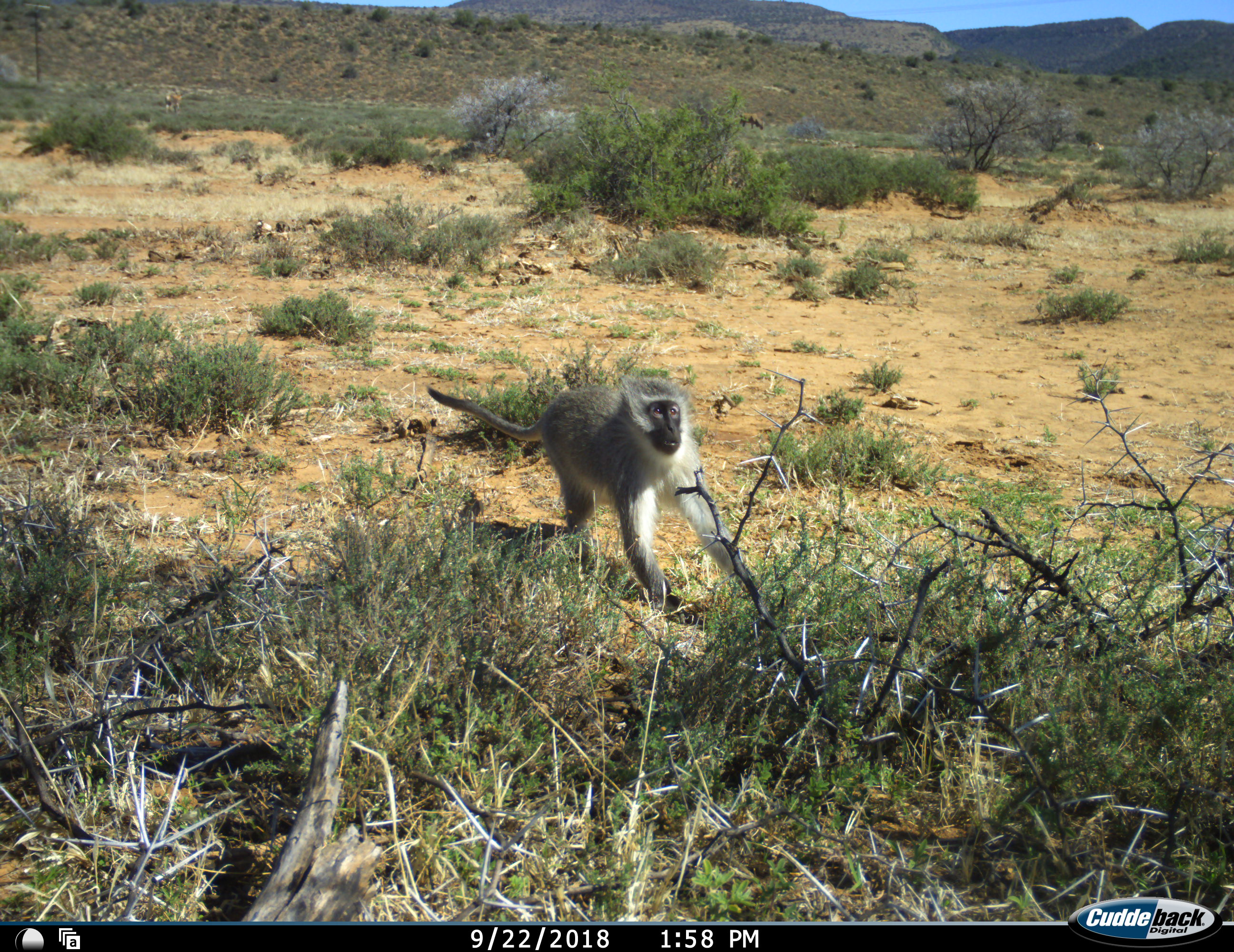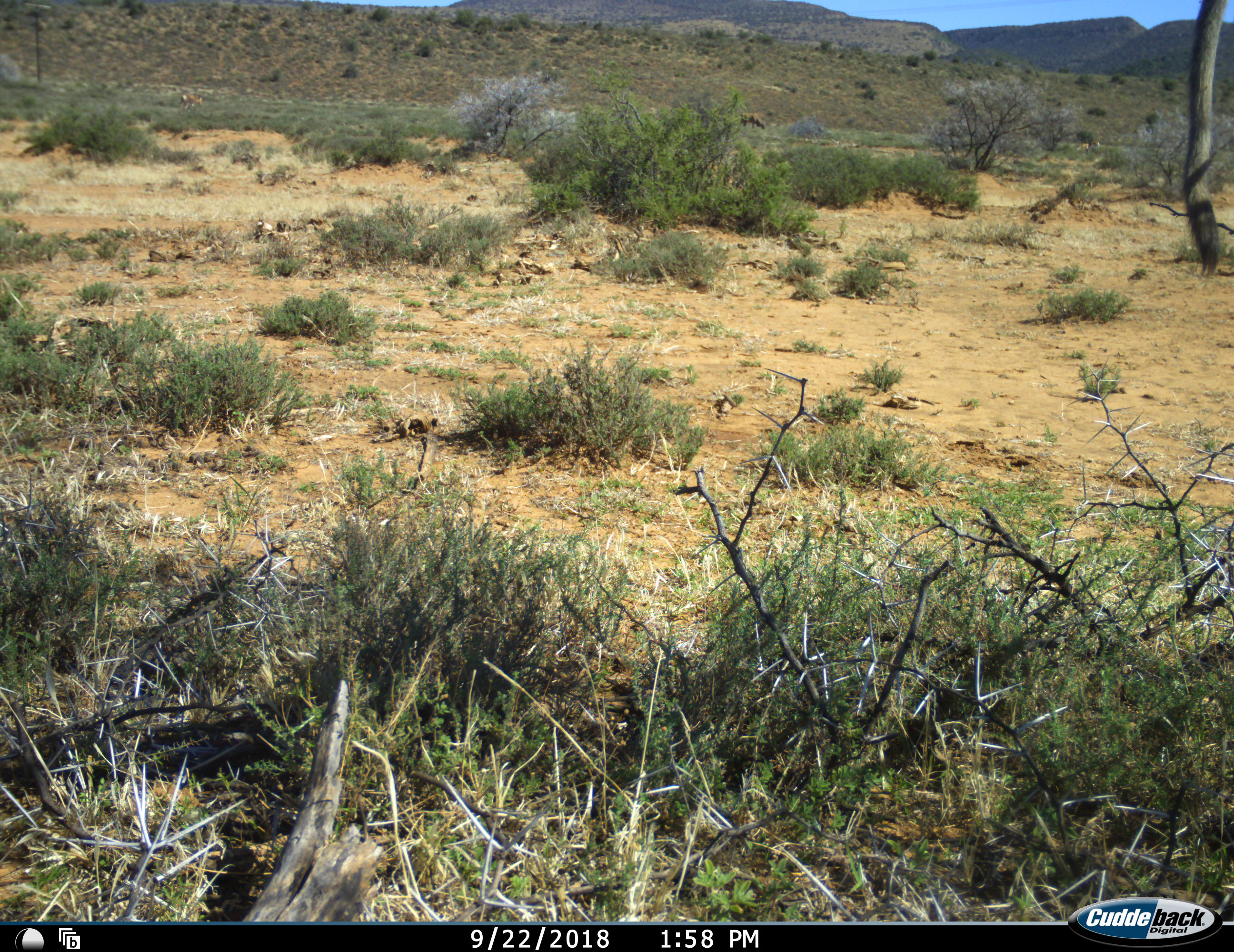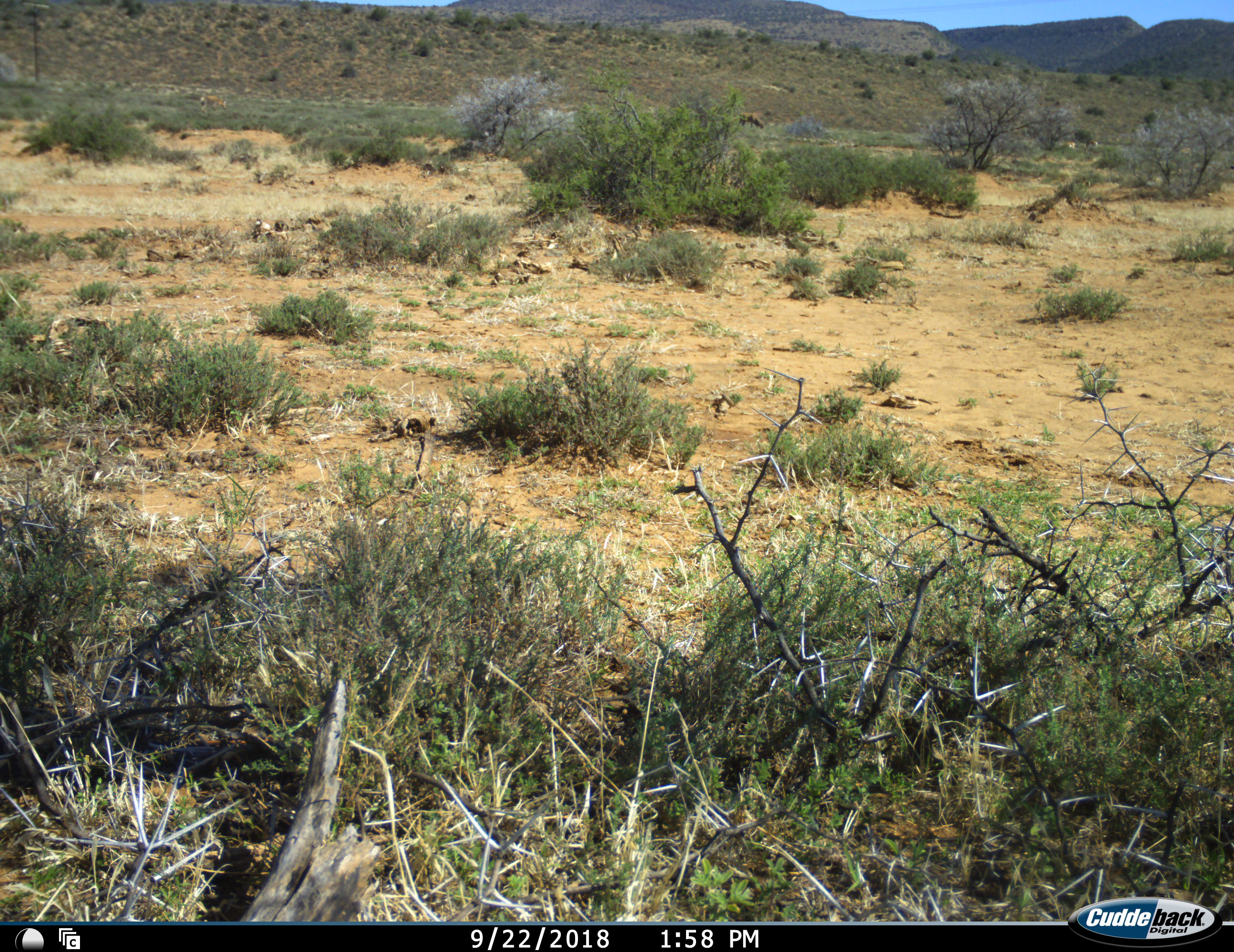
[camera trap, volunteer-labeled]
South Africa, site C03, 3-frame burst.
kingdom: Animalia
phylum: Chordata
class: Mammalia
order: Primates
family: Cercopithecidae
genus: Chlorocebus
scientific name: Chlorocebus pygerythrus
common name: vervet monkey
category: monkeyvervet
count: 1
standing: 0%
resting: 0%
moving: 90%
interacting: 10%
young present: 0%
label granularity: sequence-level